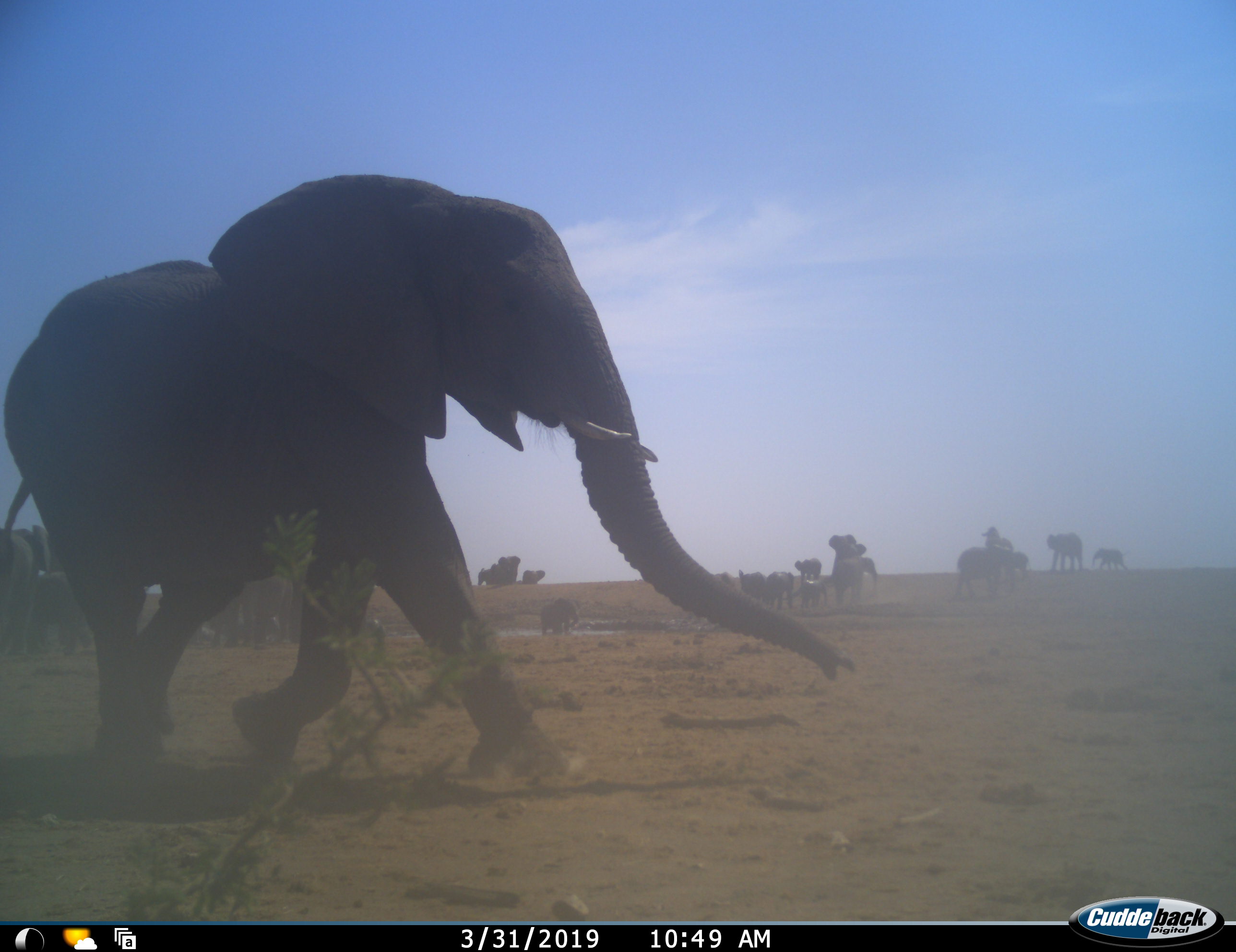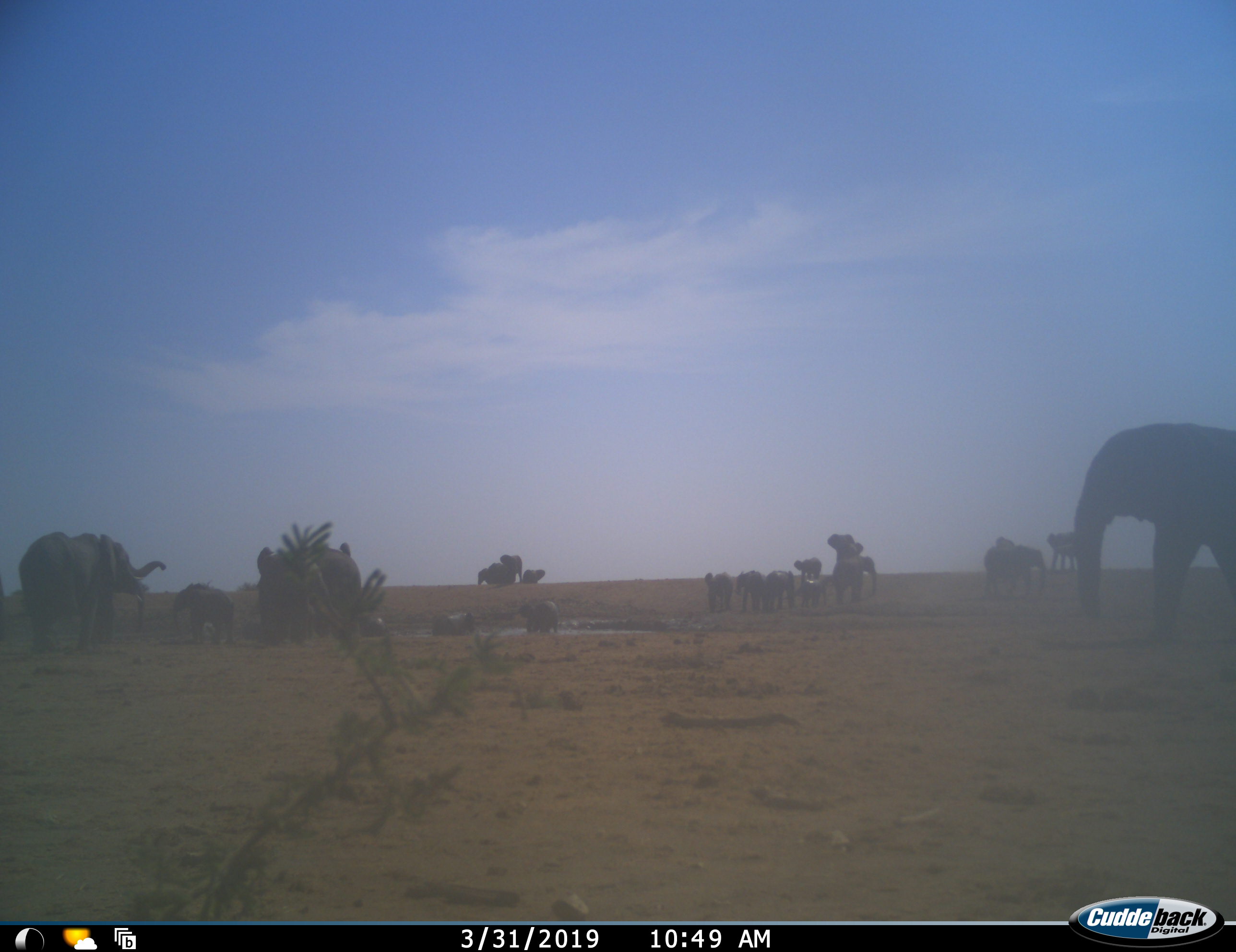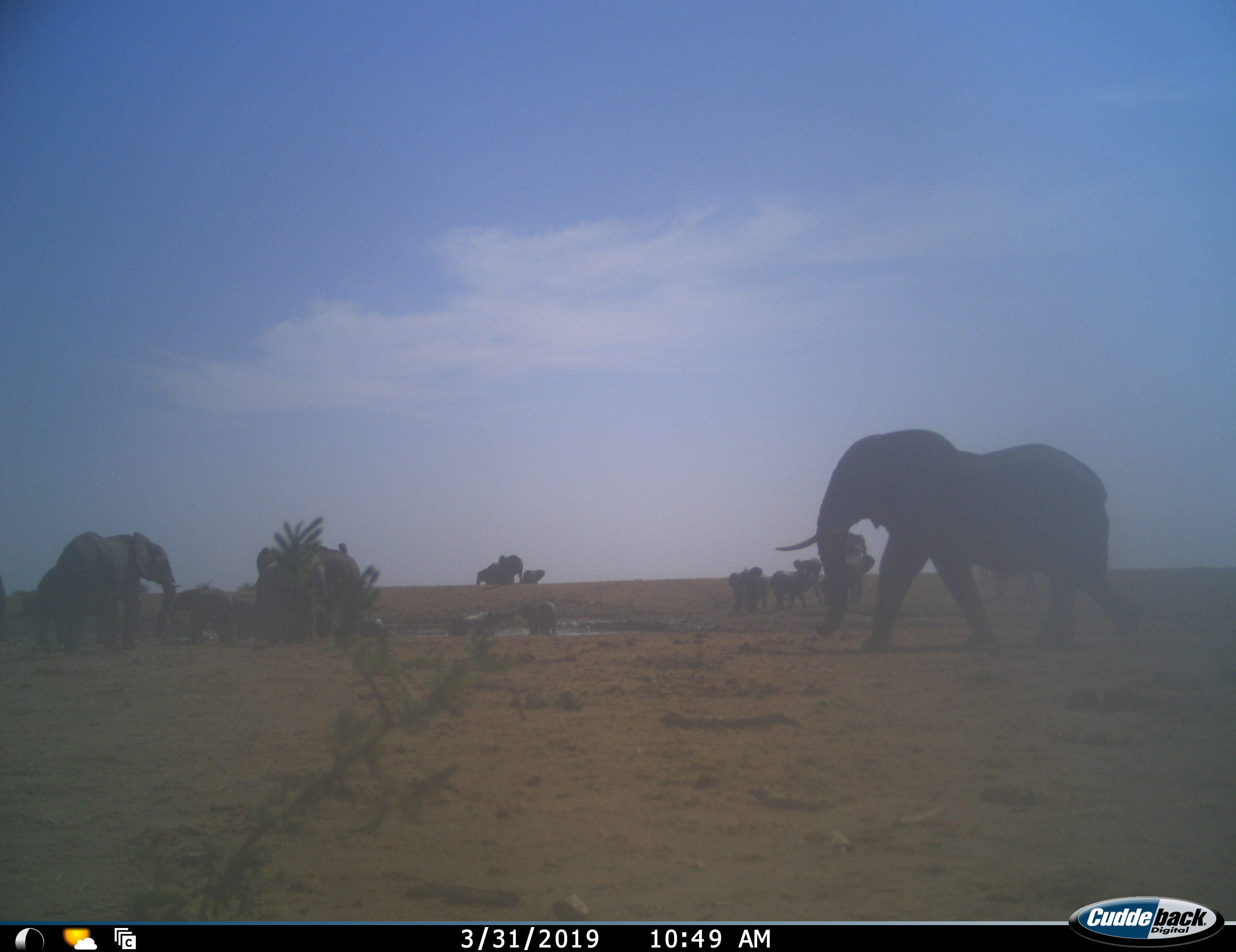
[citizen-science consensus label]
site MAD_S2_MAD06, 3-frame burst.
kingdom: Animalia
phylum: Chordata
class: Mammalia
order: Proboscidea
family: Elephantidae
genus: Loxodonta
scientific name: Loxodonta africana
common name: african bush elephant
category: elephant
Elephant (african bush elephant) (Loxodonta africana), count 11-50. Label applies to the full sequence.